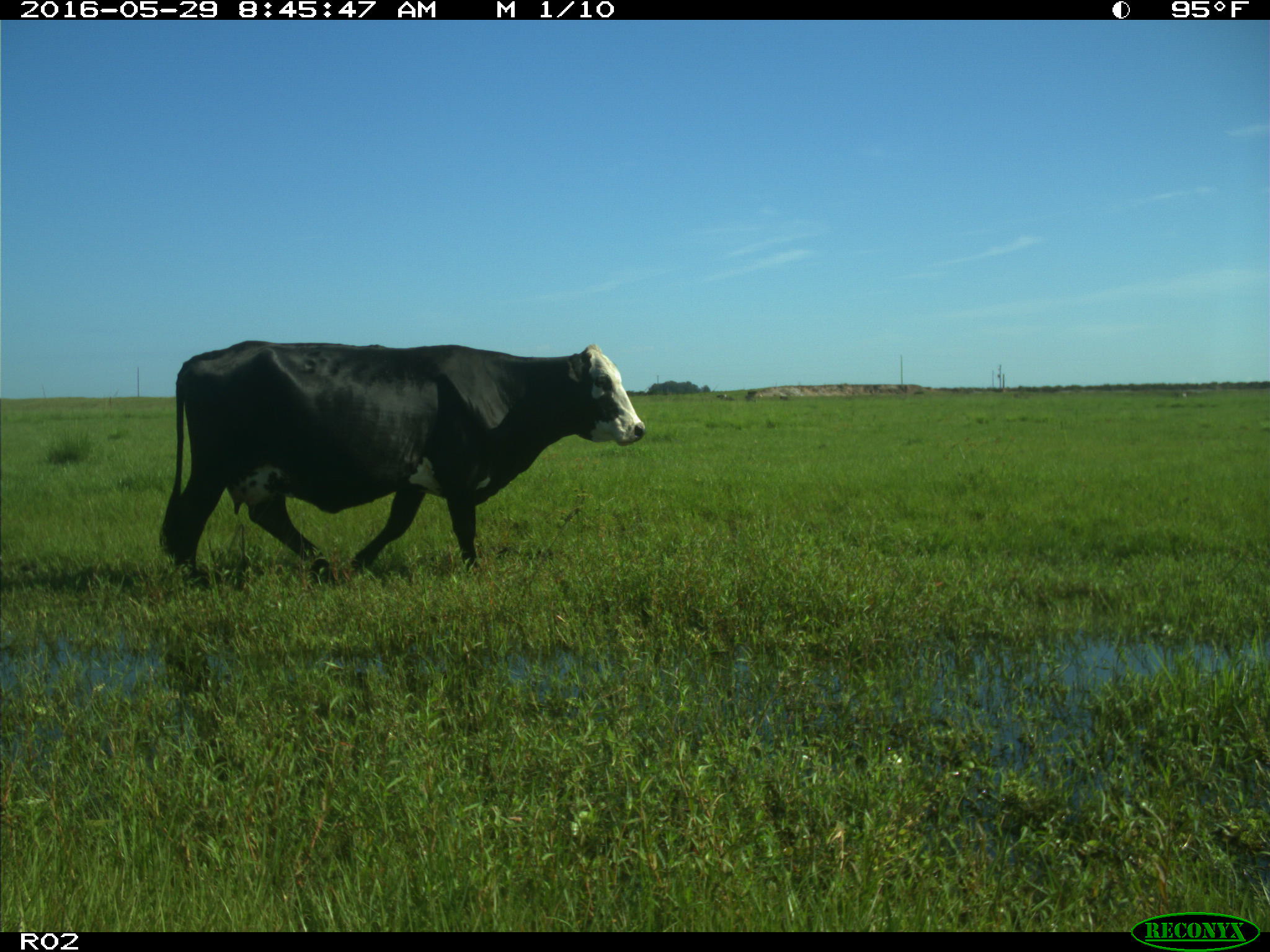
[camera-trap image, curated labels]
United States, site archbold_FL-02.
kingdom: Animalia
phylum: Chordata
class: Mammalia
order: Artiodactyla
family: Bovidae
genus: Bos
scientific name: Bos taurus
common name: domestic cow